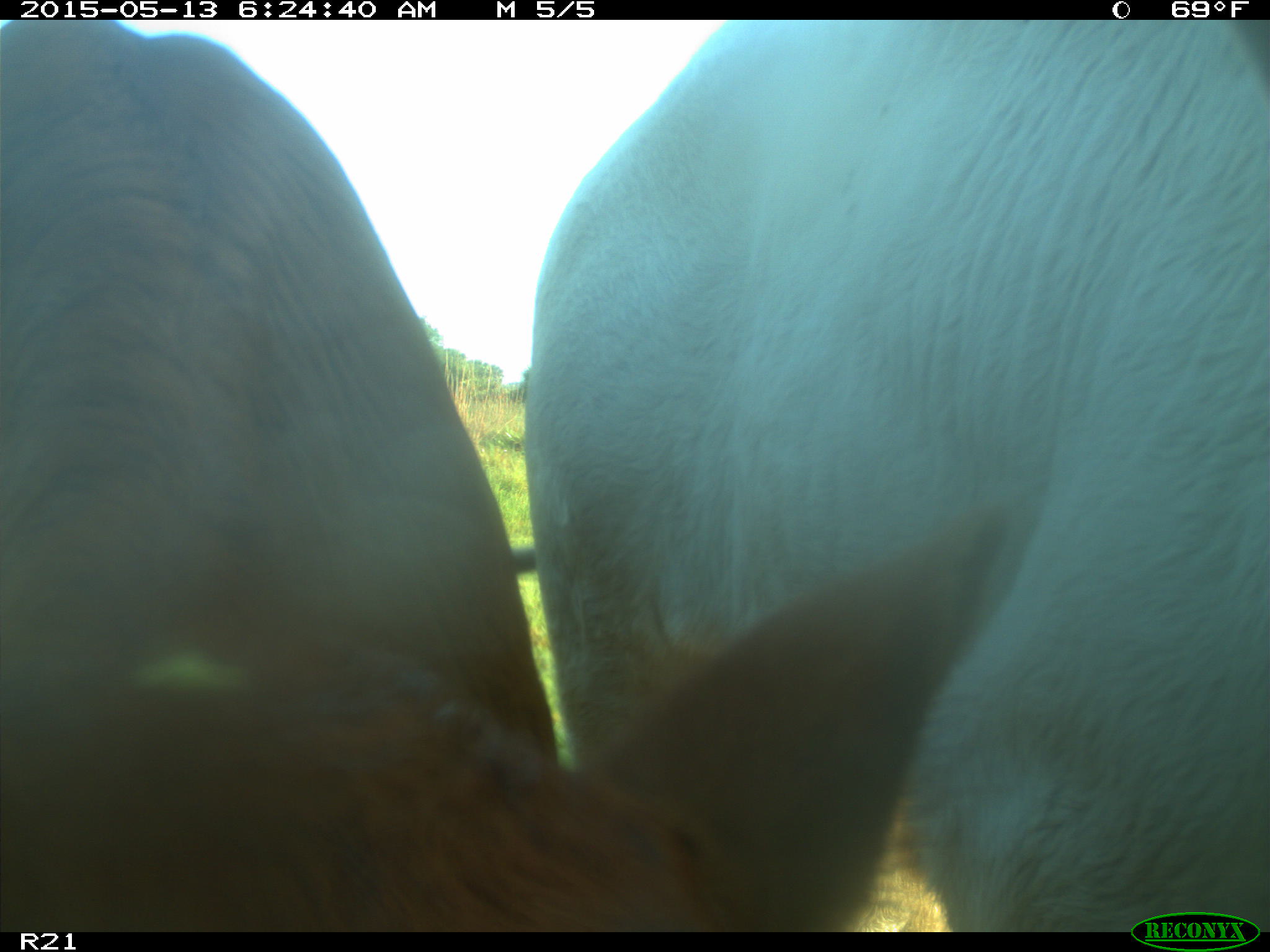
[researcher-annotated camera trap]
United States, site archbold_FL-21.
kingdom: Animalia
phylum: Chordata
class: Mammalia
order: Artiodactyla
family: Bovidae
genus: Bos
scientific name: Bos taurus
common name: domestic cow